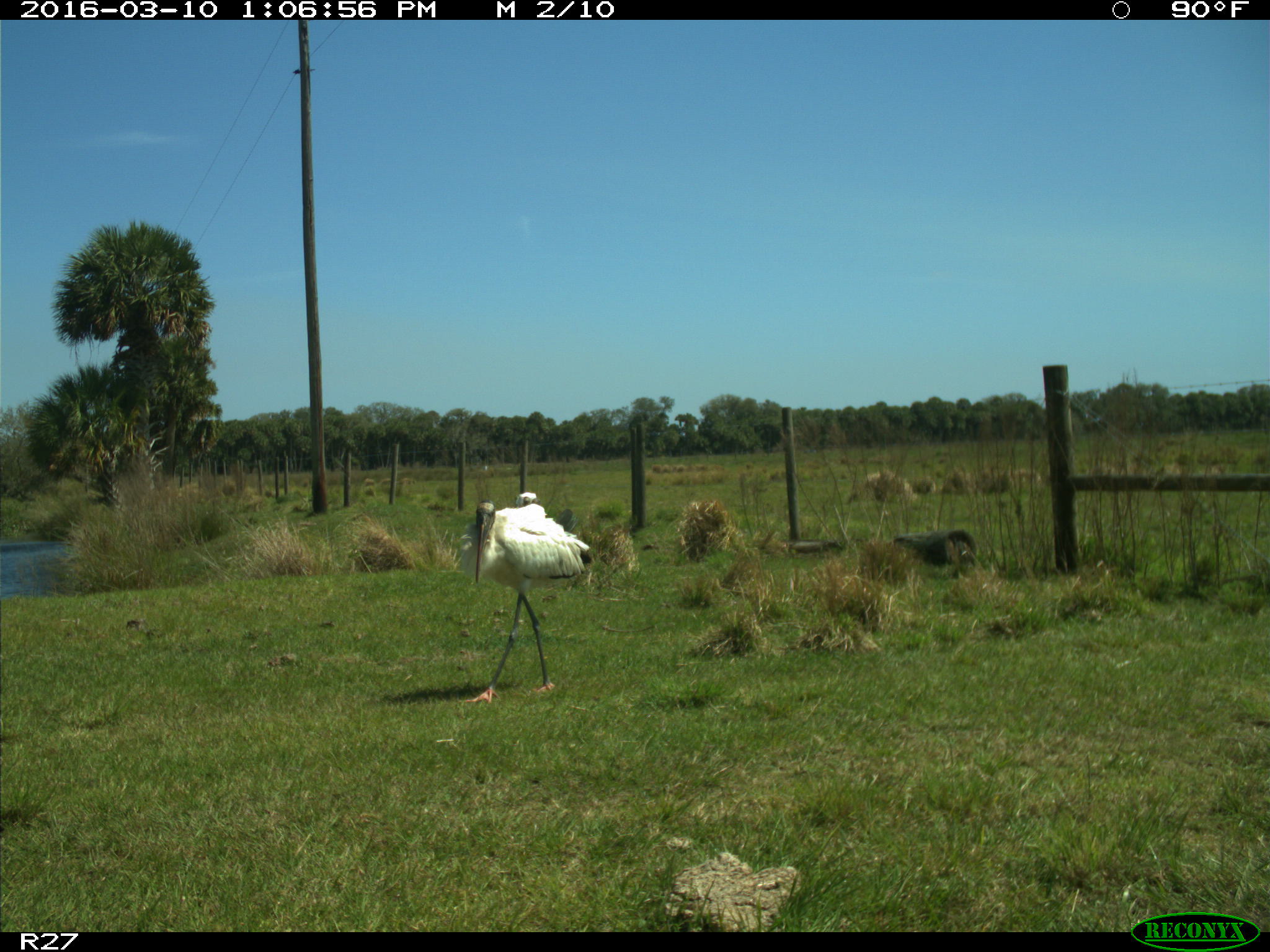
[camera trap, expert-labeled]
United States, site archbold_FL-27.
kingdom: Animalia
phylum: Chordata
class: Aves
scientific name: Aves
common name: birds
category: unidentified bird